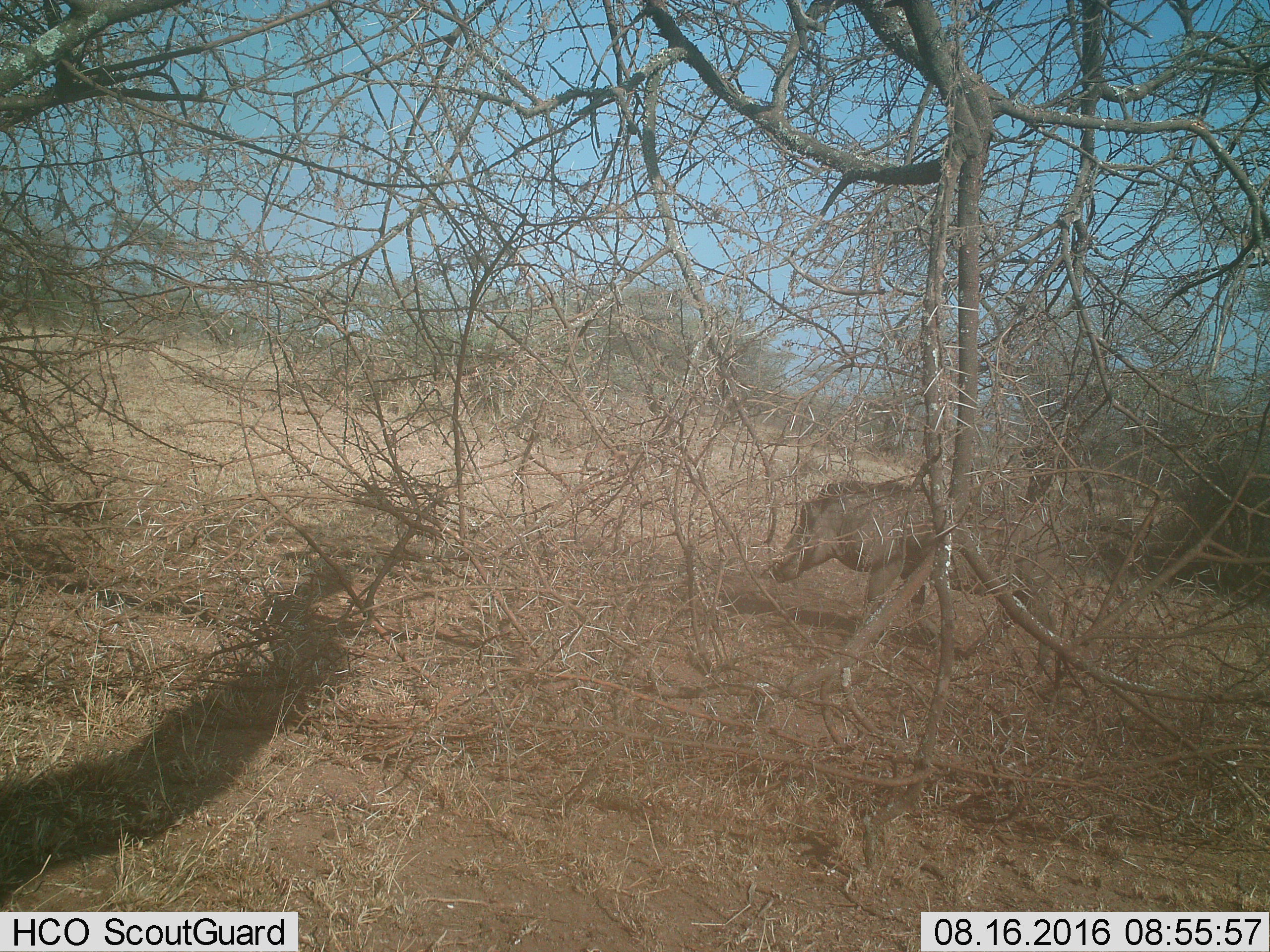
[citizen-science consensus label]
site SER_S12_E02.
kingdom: Animalia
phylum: Chordata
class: Mammalia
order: Artiodactyla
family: Suidae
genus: Phacochoerus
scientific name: Phacochoerus africanus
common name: warthog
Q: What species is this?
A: Warthog (Phacochoerus africanus).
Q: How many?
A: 1.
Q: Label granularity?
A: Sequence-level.